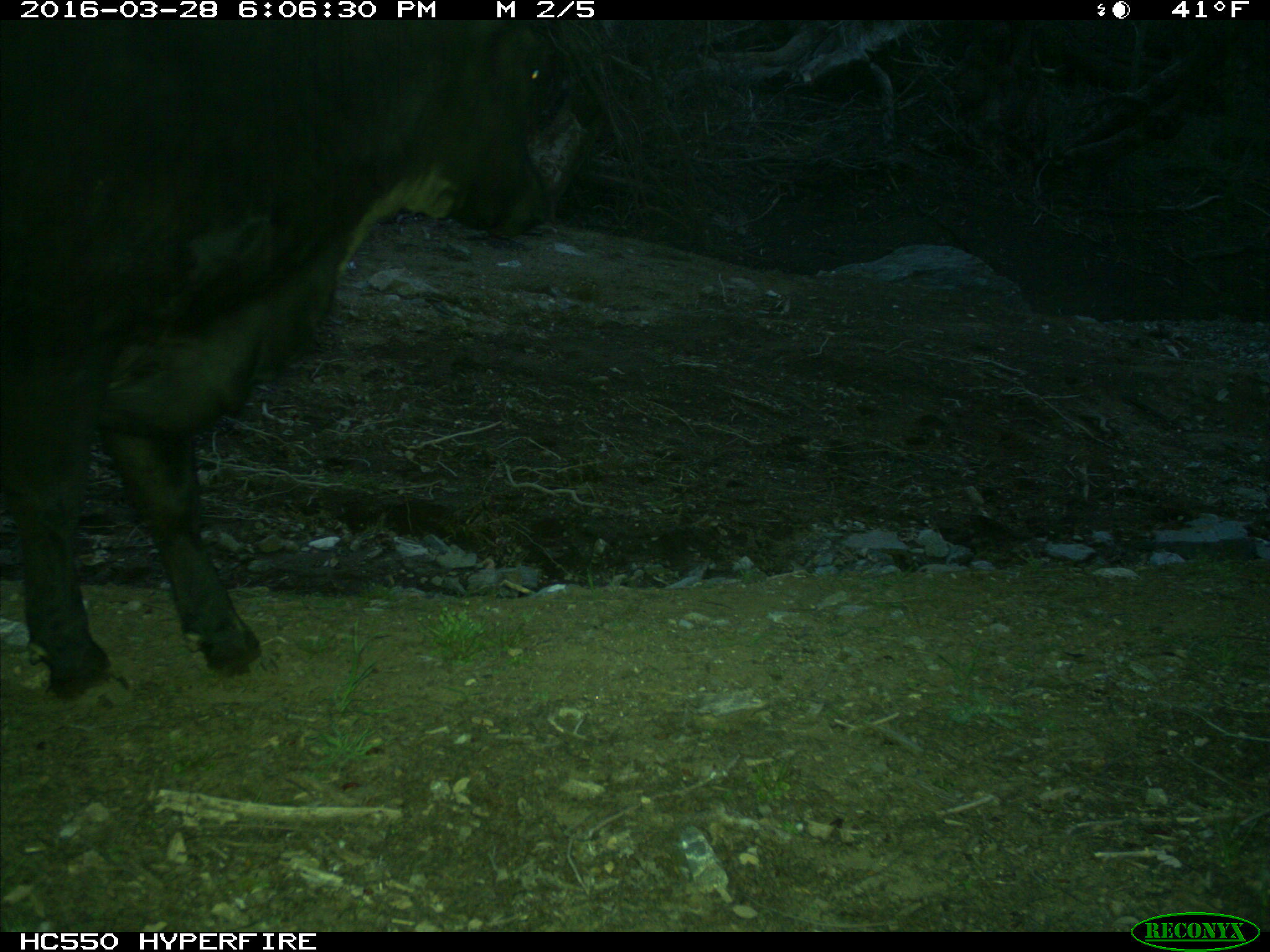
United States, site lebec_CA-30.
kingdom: Animalia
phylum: Chordata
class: Mammalia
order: Artiodactyla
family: Bovidae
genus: Bos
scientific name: Bos taurus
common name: domestic cow